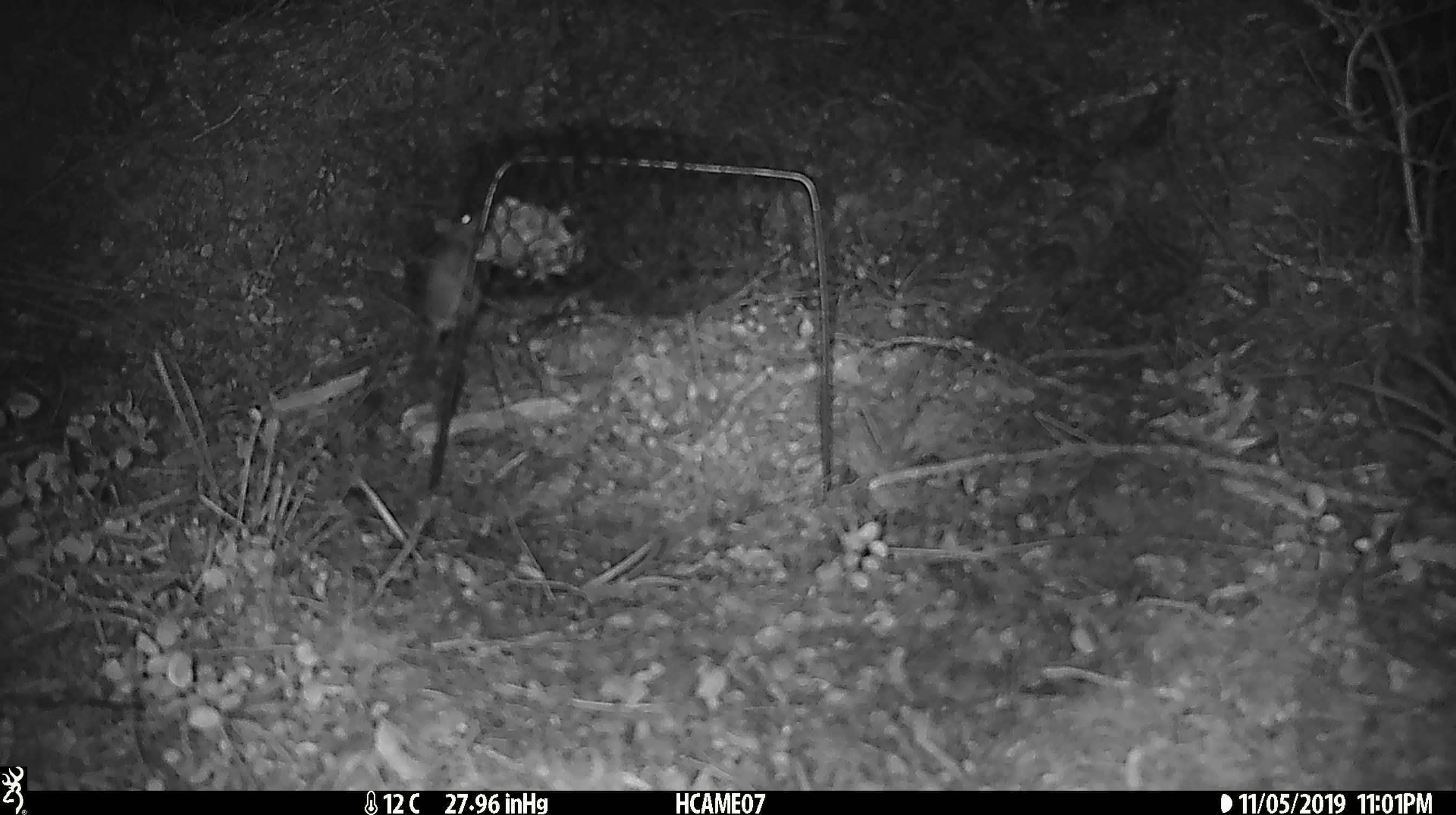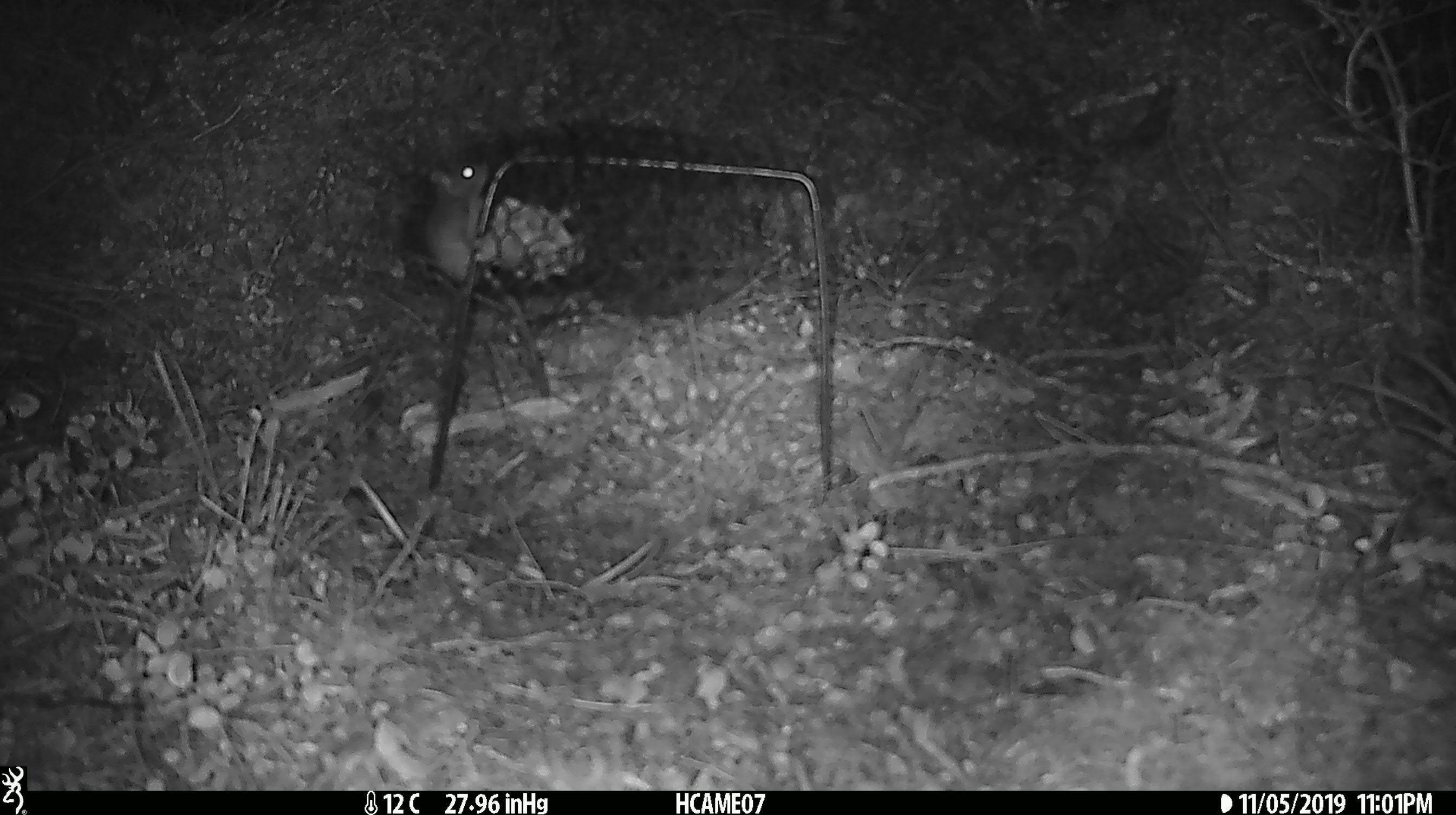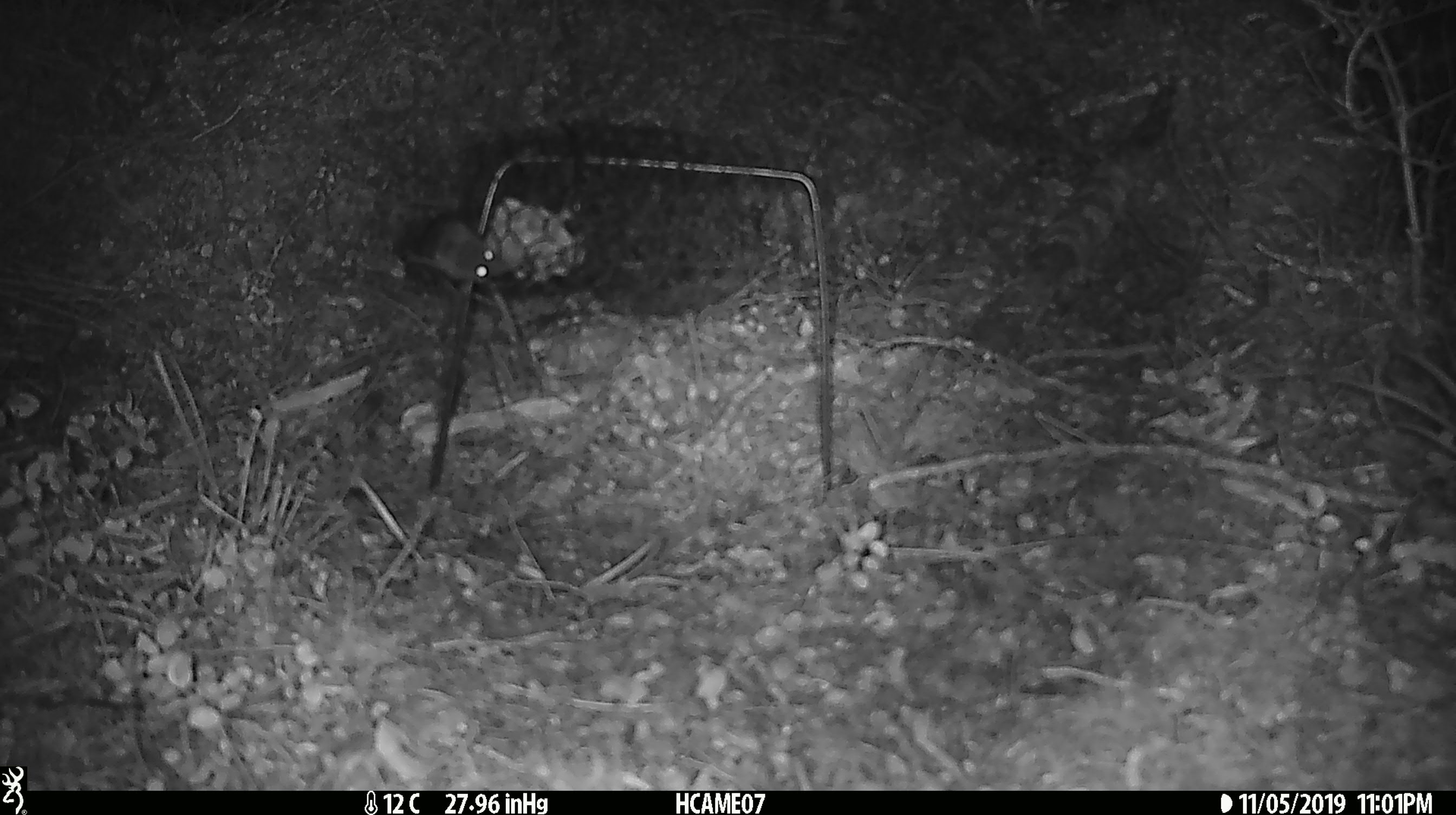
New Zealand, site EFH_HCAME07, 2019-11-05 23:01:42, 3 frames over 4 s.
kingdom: Animalia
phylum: Chordata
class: Mammalia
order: Rodentia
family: Muridae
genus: Mus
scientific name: Mus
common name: mouse